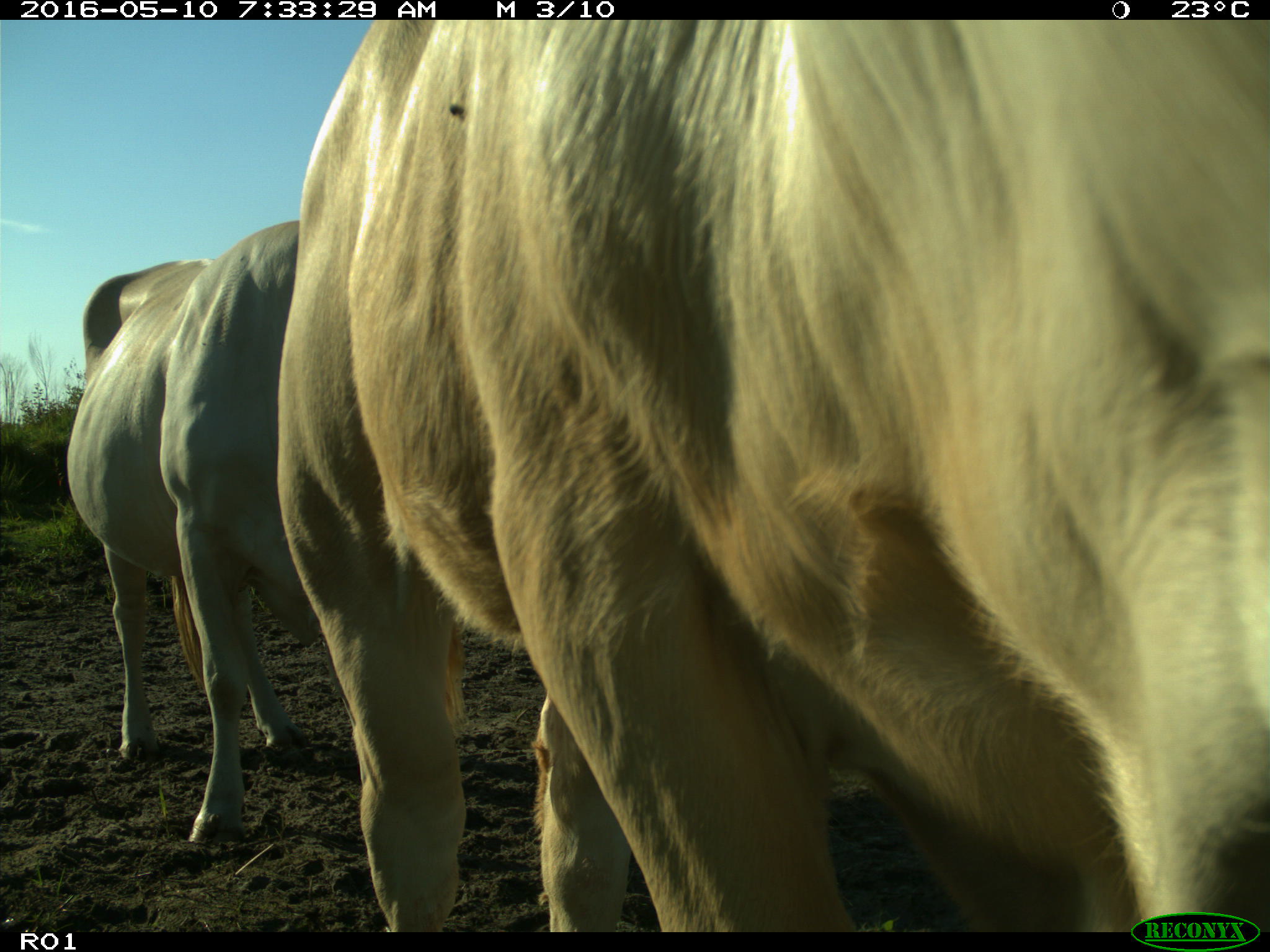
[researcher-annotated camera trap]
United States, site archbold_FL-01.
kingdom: Animalia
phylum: Chordata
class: Mammalia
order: Artiodactyla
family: Bovidae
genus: Bos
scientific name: Bos taurus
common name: domestic cow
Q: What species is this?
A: Bos taurus (domestic cow).